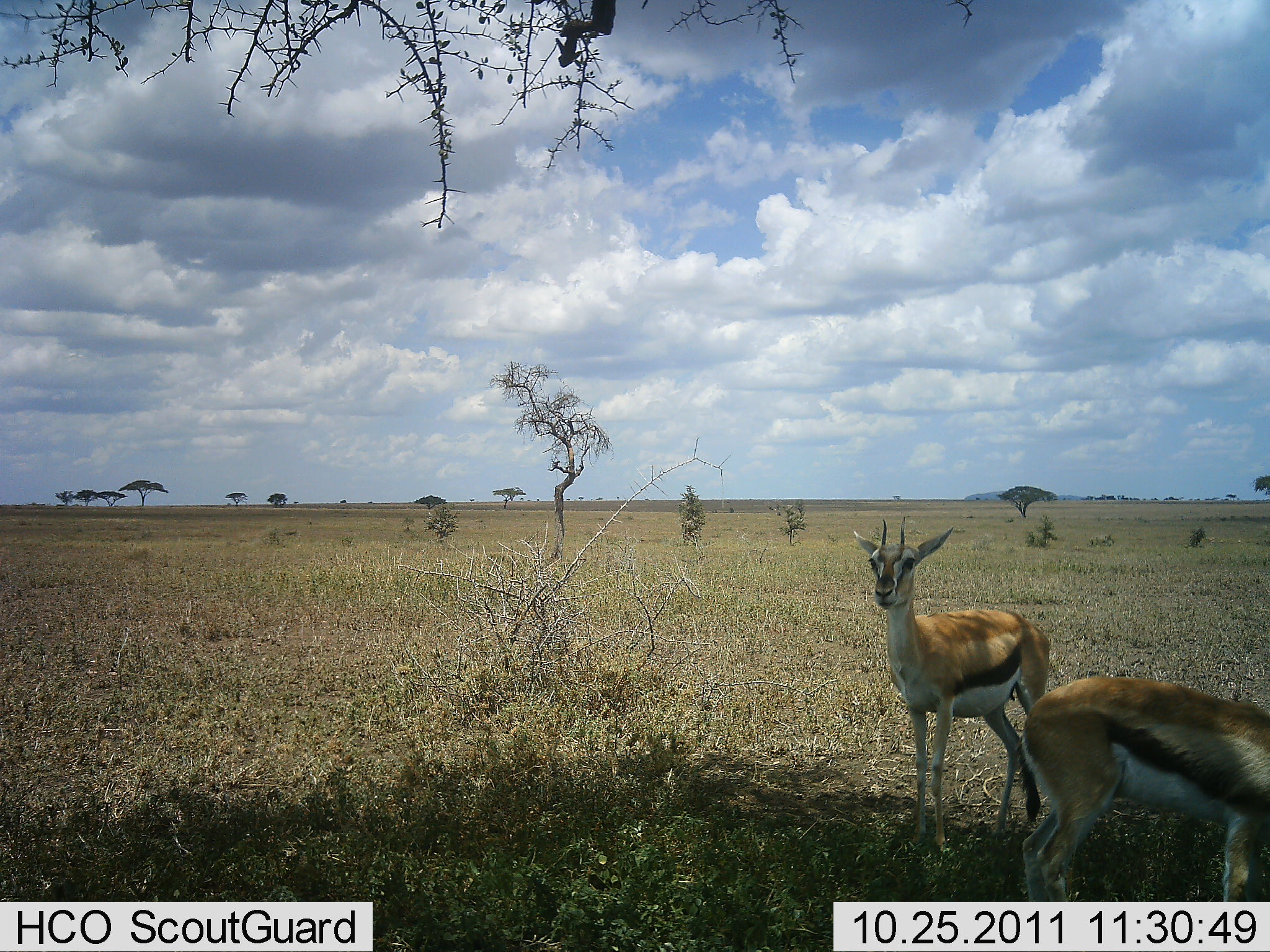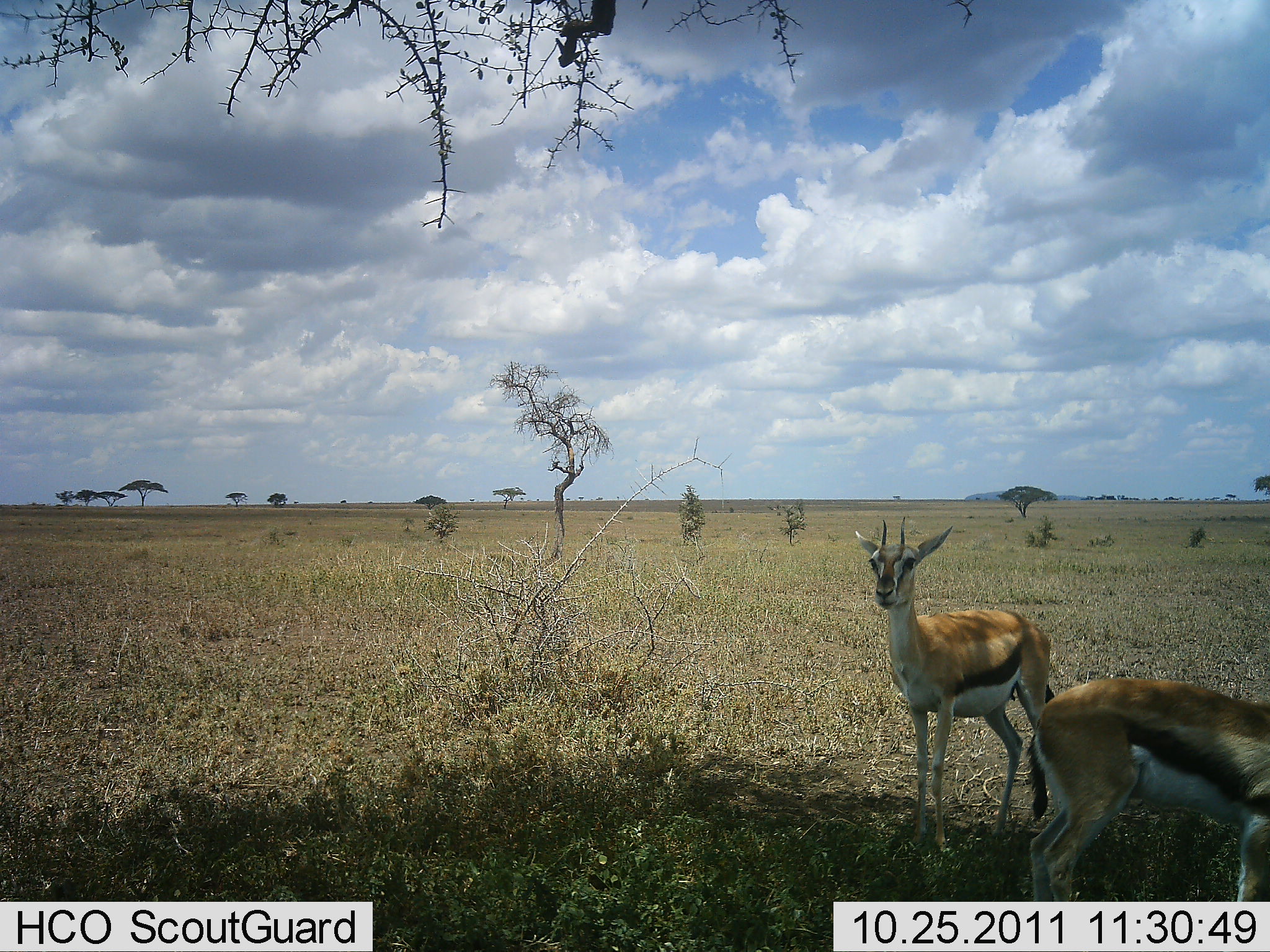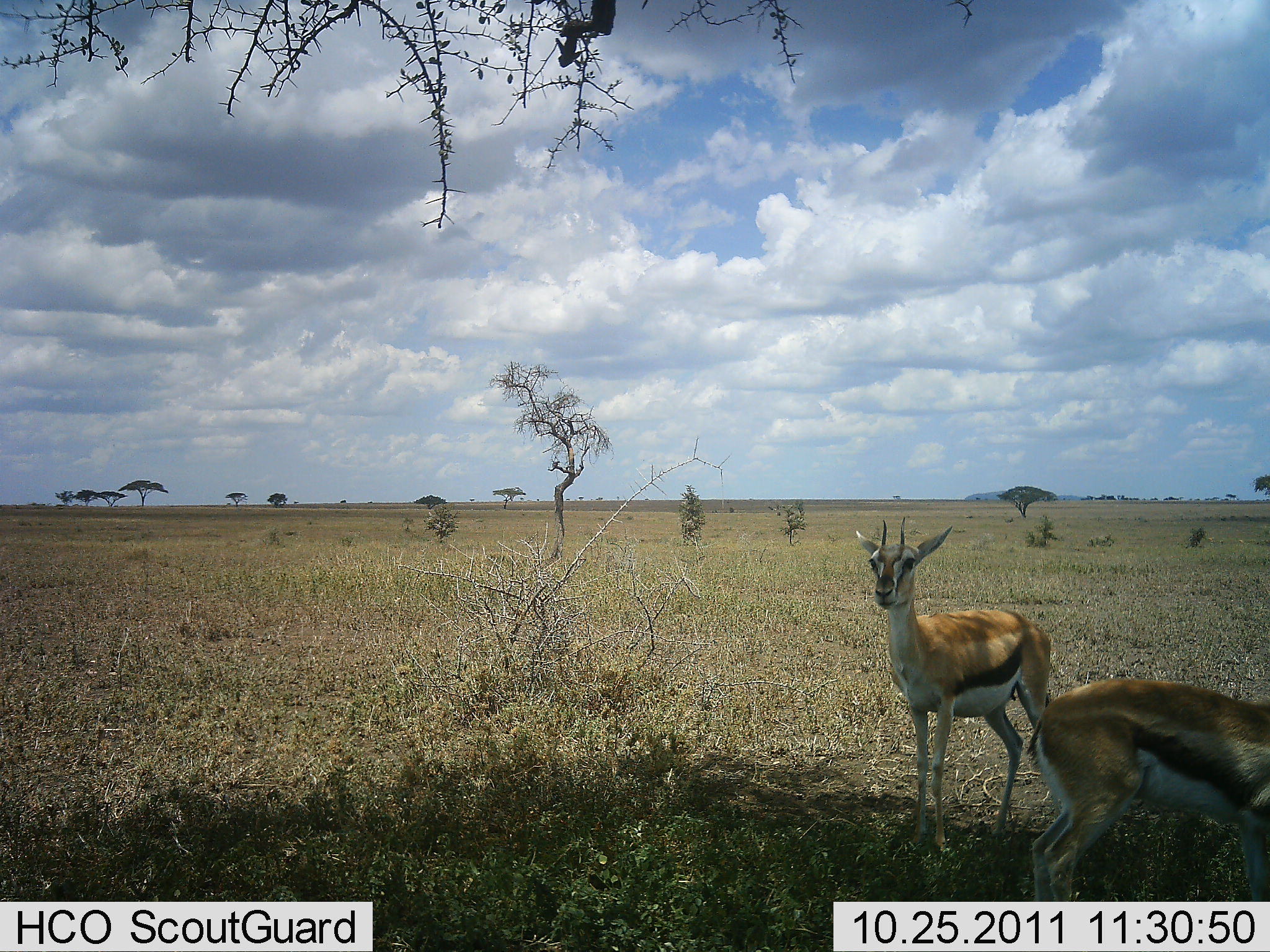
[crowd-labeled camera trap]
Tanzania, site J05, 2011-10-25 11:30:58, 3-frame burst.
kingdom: Animalia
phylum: Chordata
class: Mammalia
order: Artiodactyla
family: Bovidae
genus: Eudorcas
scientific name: Eudorcas thomsonii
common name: thomson's gazelle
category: gazellethomsons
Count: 2.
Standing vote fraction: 94%.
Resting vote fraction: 0%.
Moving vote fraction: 0%.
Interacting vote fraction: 0%.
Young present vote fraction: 0%.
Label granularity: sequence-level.